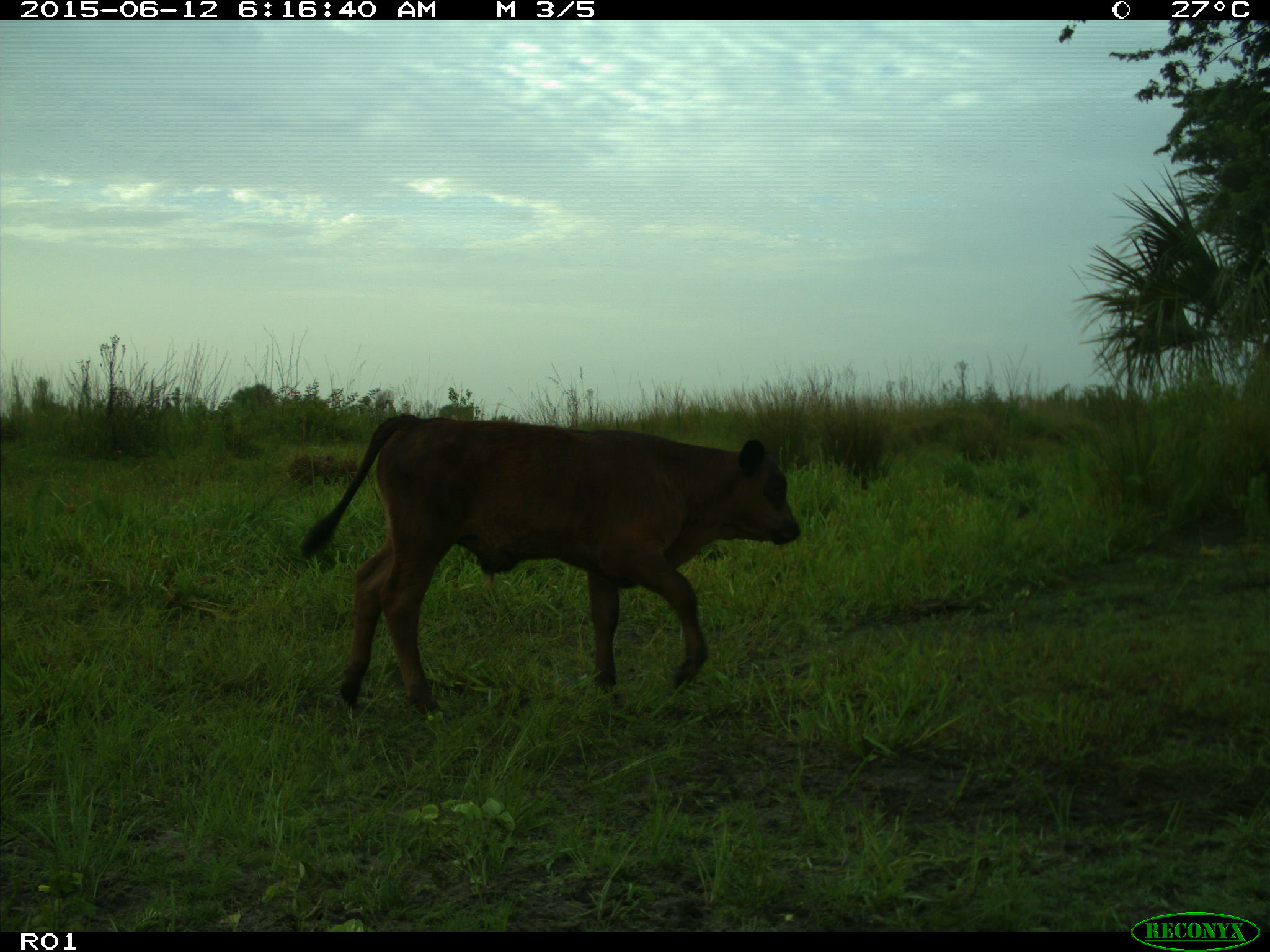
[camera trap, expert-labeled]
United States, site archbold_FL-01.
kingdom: Animalia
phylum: Chordata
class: Mammalia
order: Artiodactyla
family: Bovidae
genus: Bos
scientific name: Bos taurus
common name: domestic cow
Bos taurus (domestic cow).